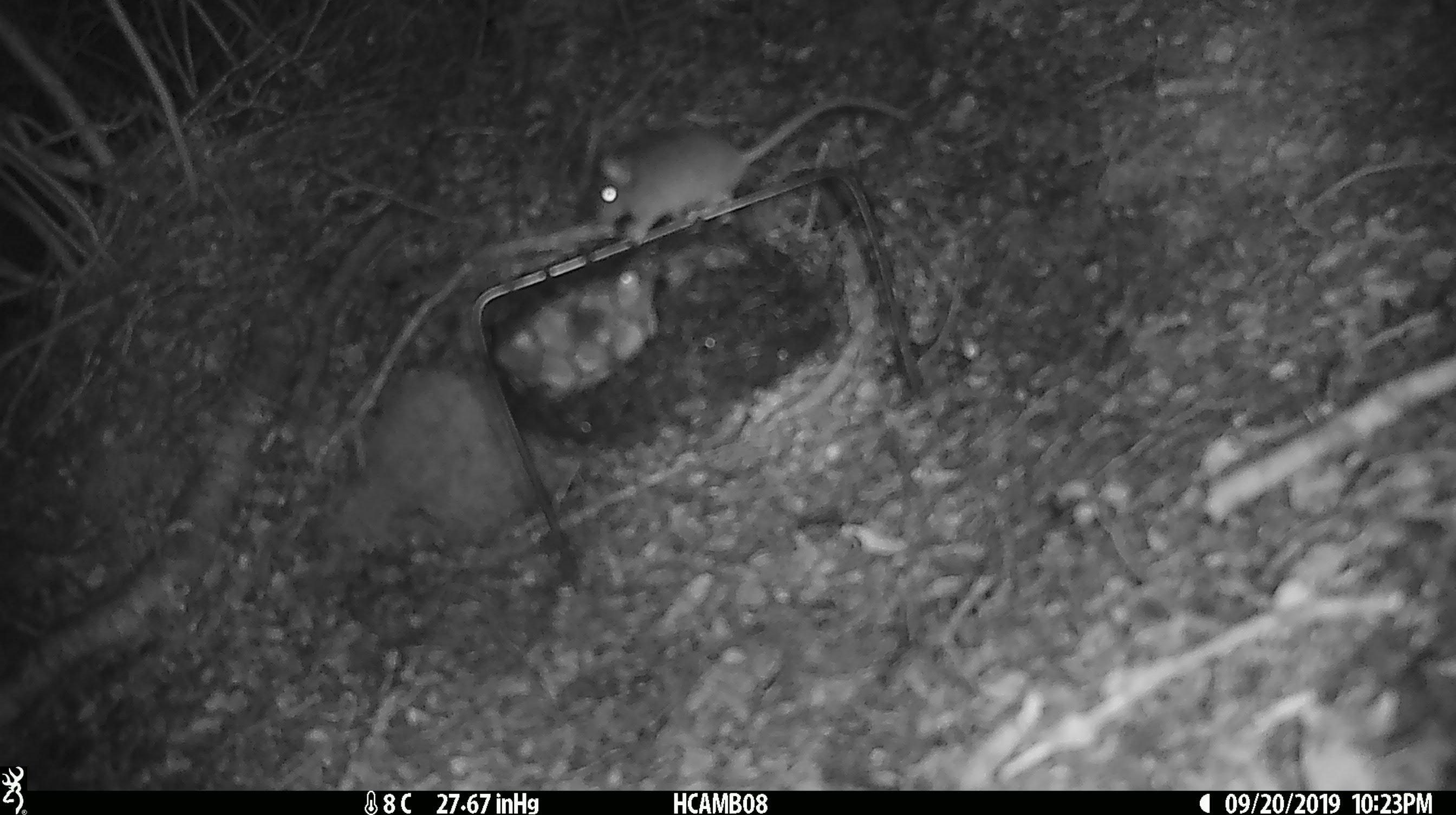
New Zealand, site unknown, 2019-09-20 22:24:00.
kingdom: Animalia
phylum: Chordata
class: Mammalia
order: Rodentia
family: Muridae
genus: Mus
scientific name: Mus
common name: mouse